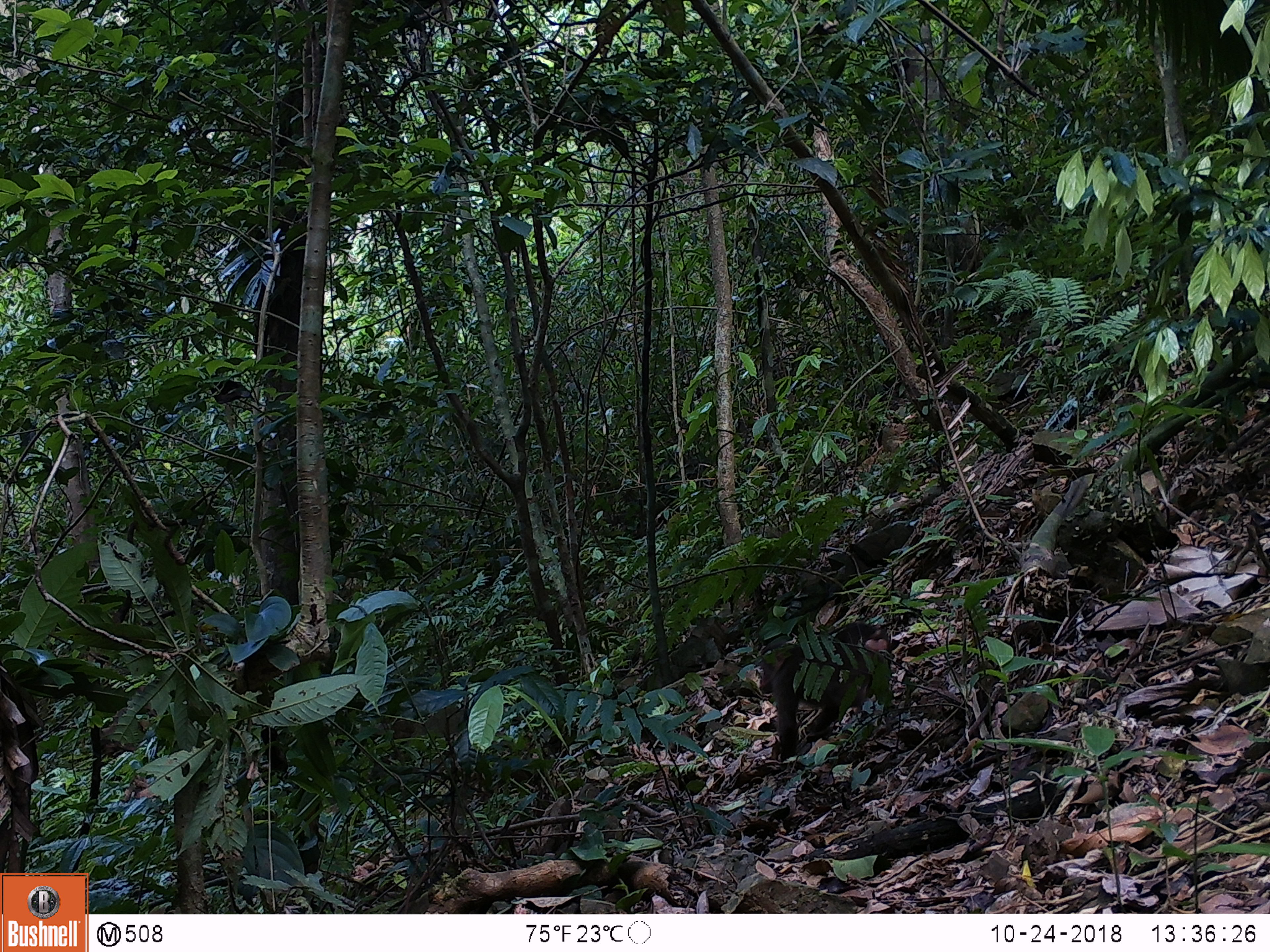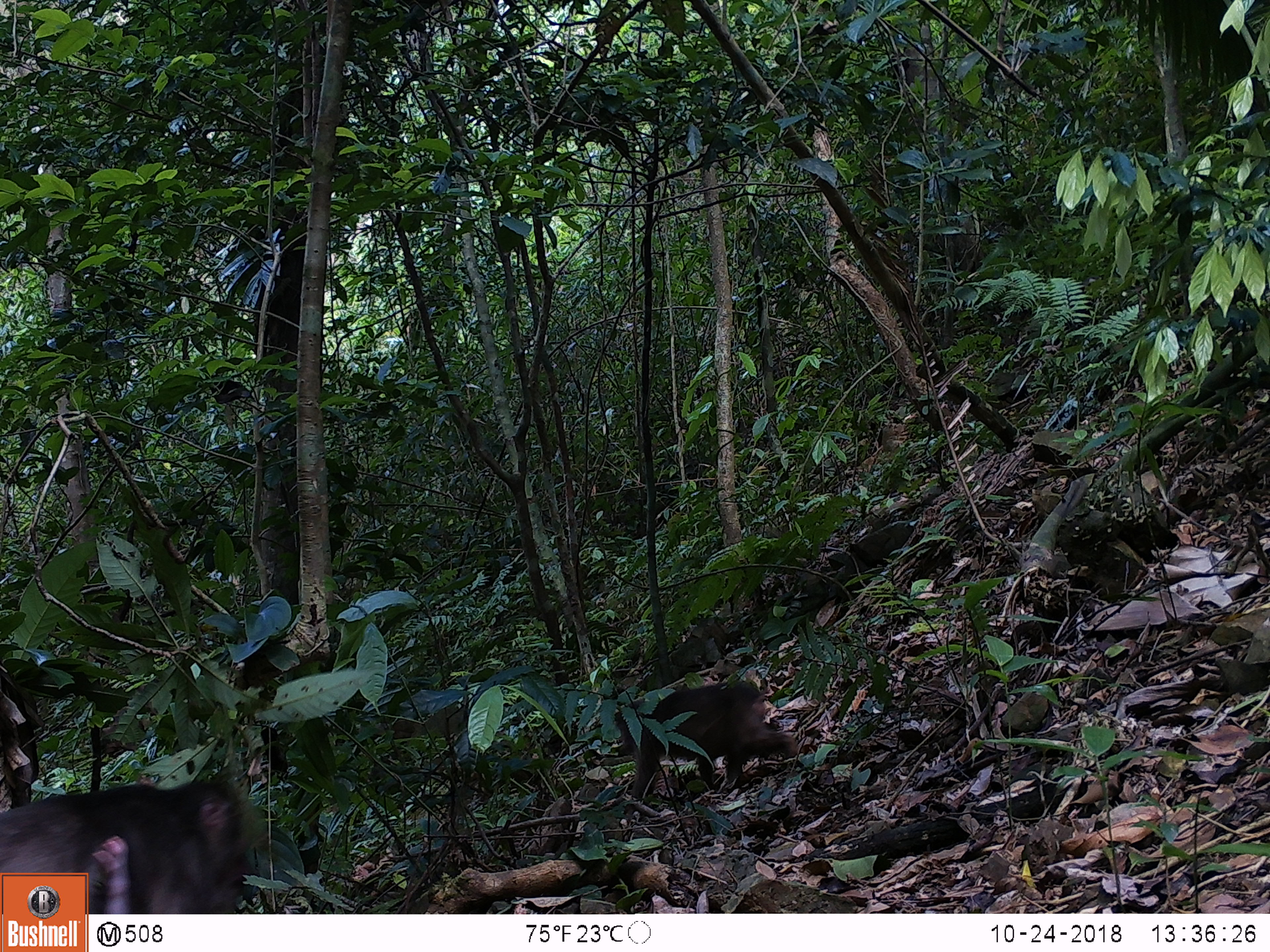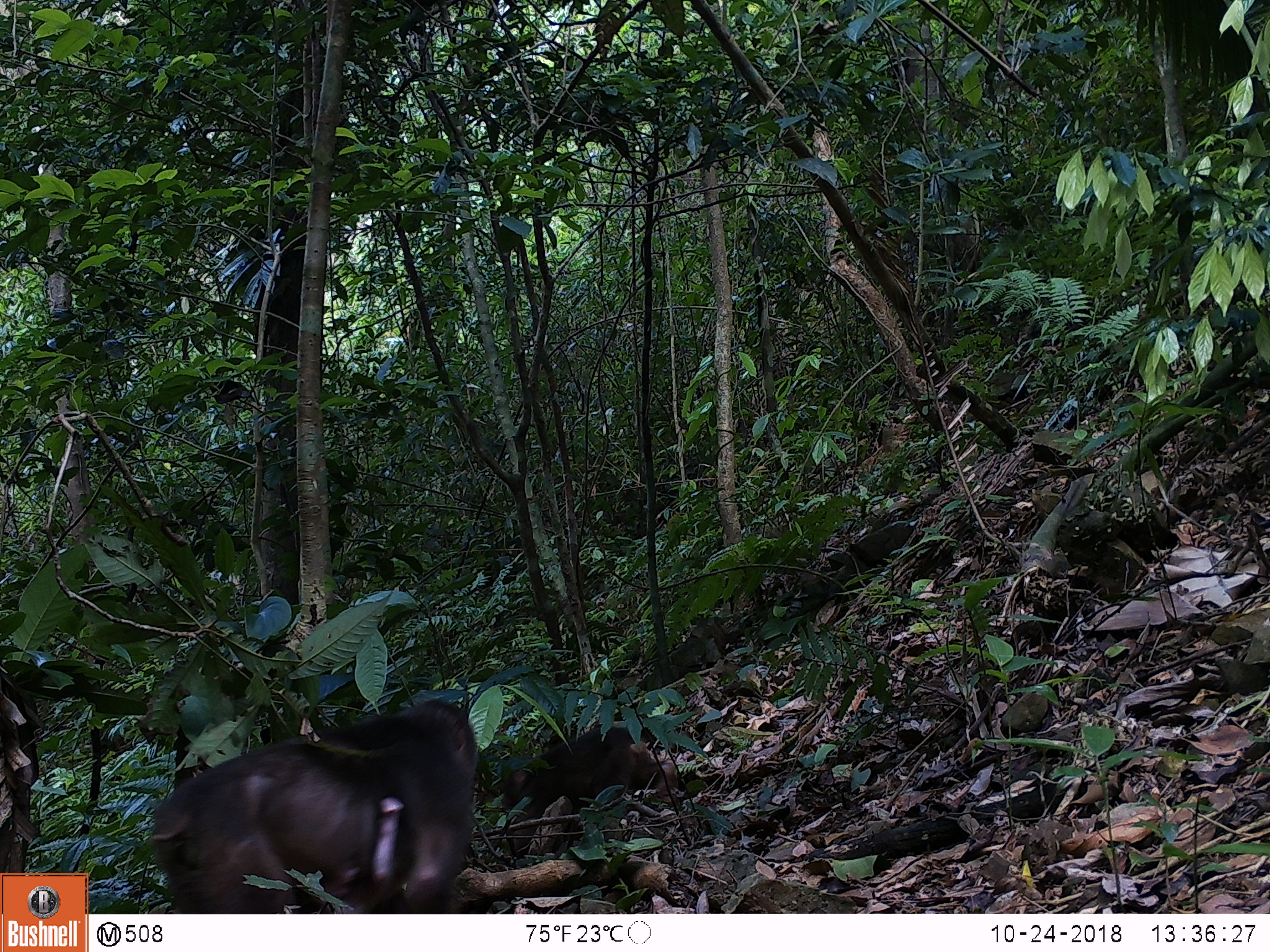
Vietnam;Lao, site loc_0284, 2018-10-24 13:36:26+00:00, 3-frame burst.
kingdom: Animalia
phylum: Chordata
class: Mammalia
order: Primates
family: Cercopithecidae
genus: Macaca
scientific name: Macaca arctoides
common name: stump-tailed macaque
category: stump tailed macaque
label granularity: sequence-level